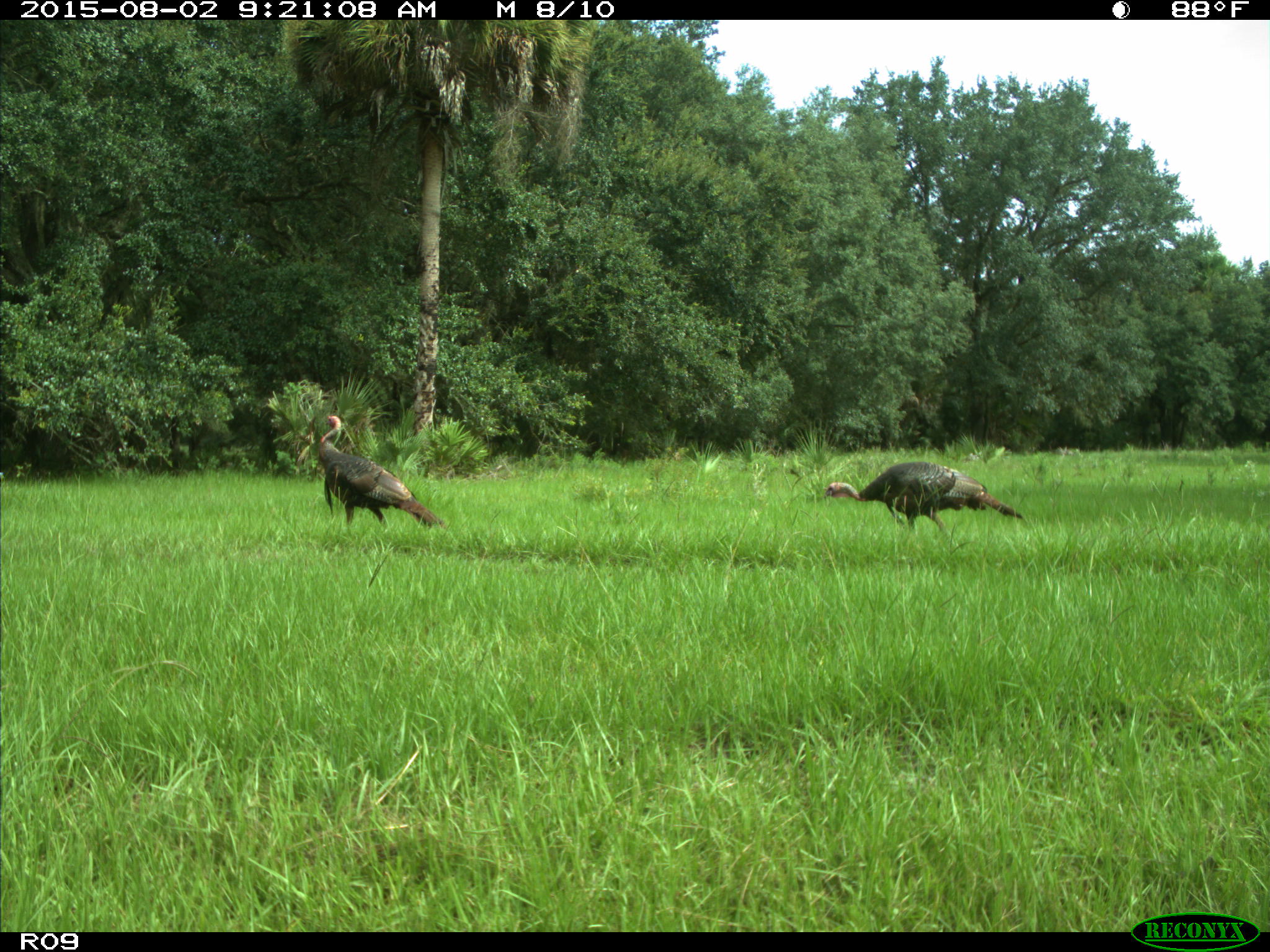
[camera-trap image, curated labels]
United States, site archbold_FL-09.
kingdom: Animalia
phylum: Chordata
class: Aves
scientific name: Aves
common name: birds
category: unidentified bird